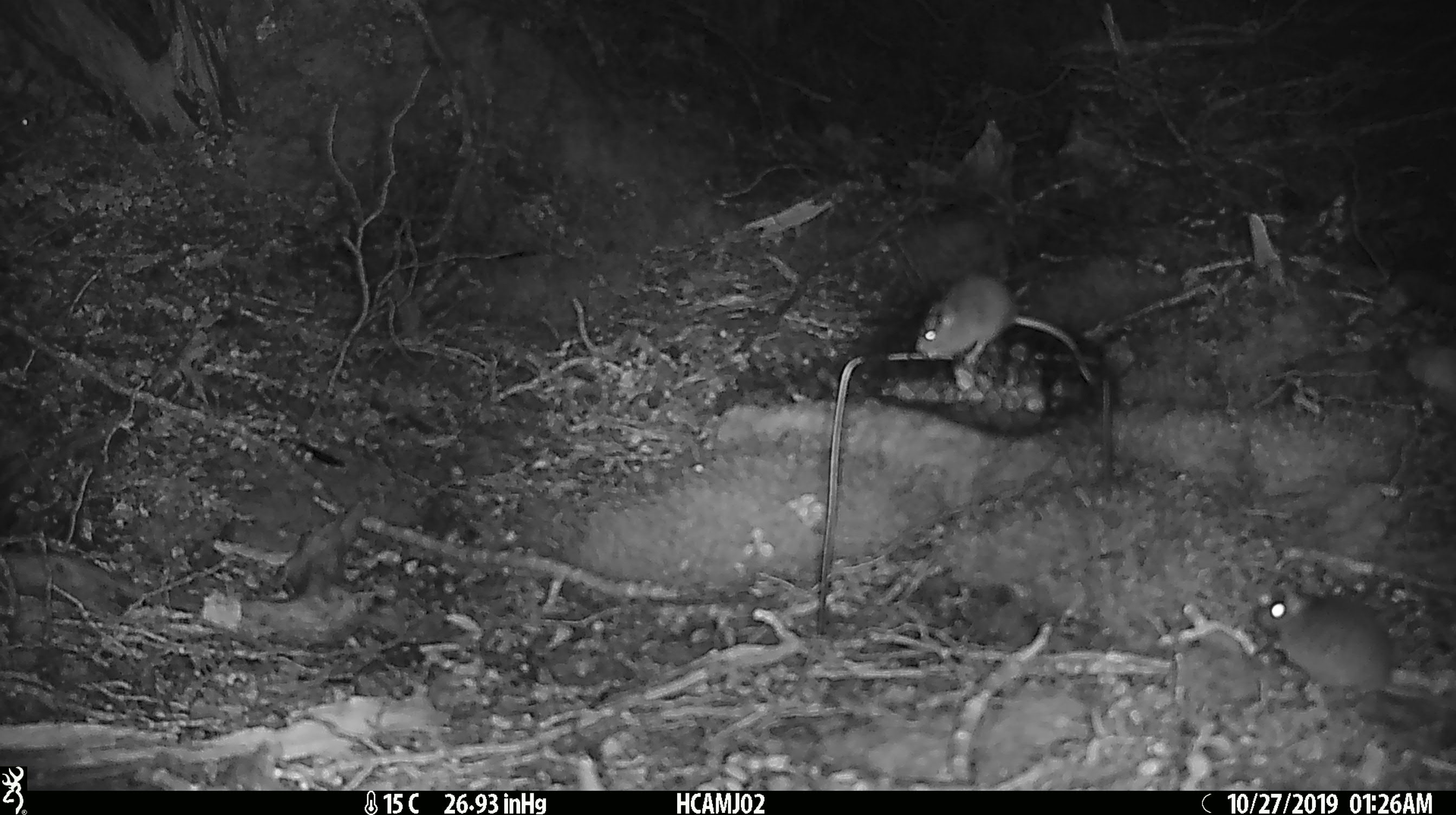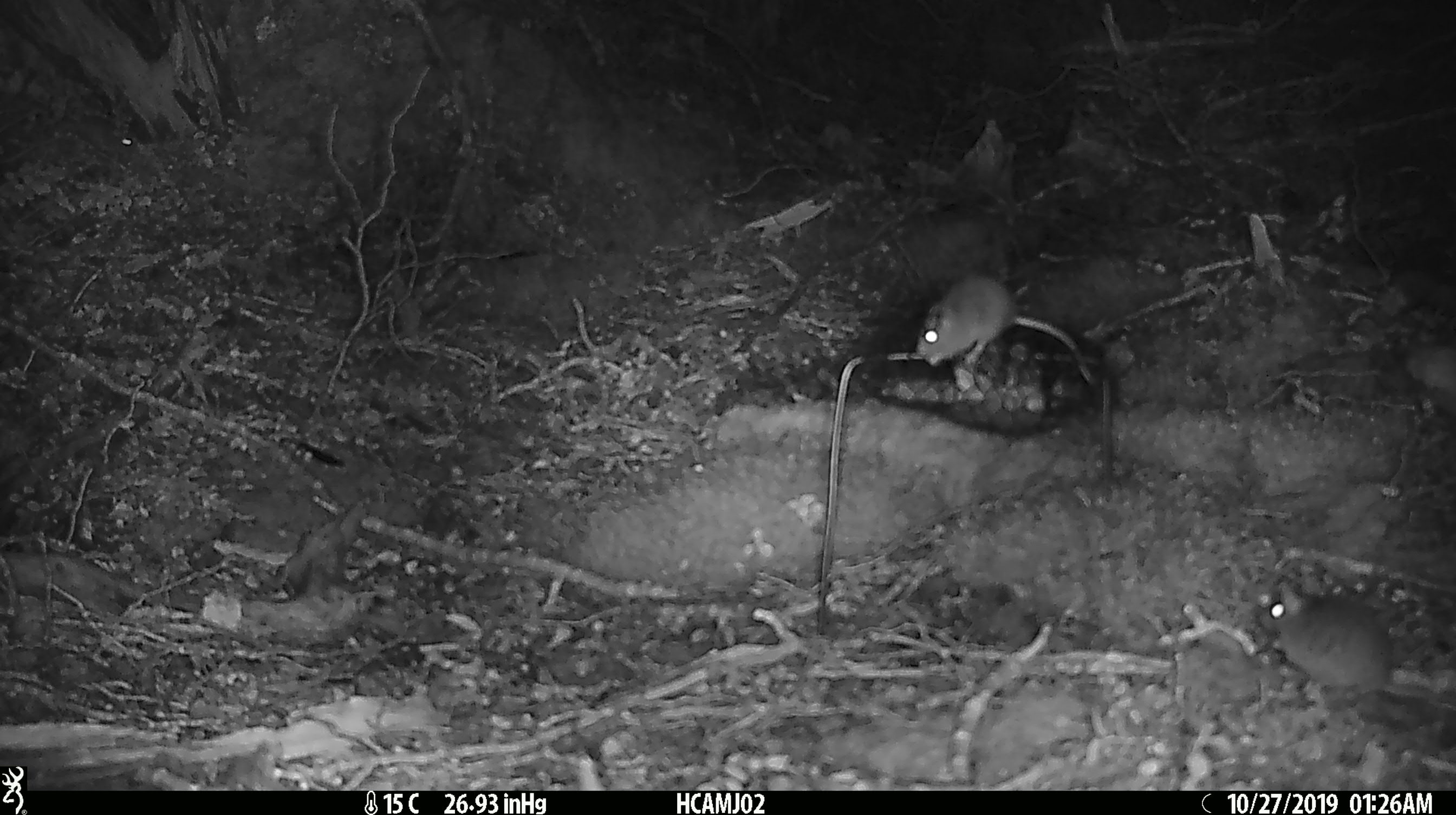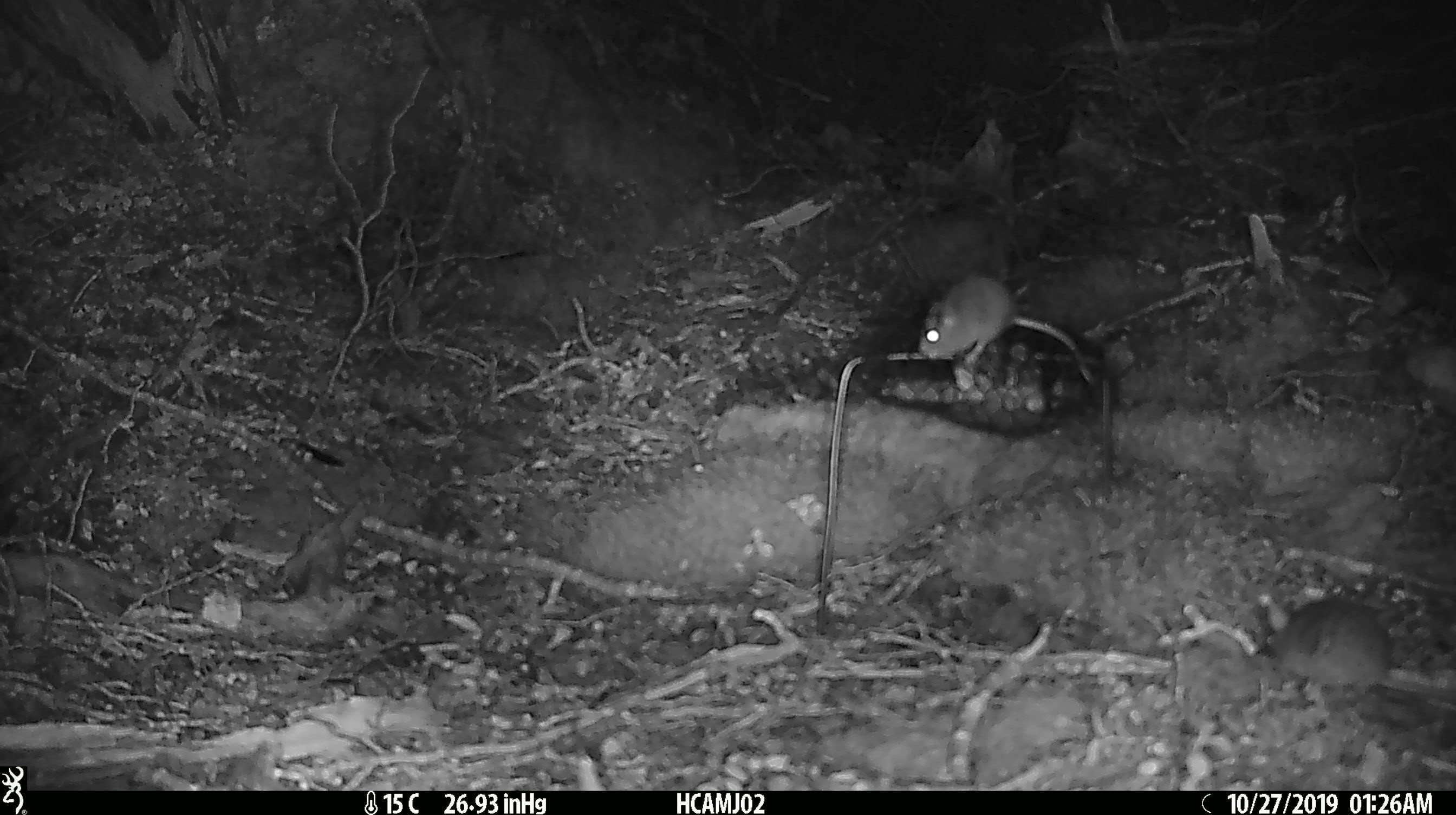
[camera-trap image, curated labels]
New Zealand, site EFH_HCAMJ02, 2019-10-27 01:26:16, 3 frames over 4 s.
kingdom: Animalia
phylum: Chordata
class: Mammalia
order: Rodentia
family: Muridae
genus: Mus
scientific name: Mus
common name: mouse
Mouse (Mus).